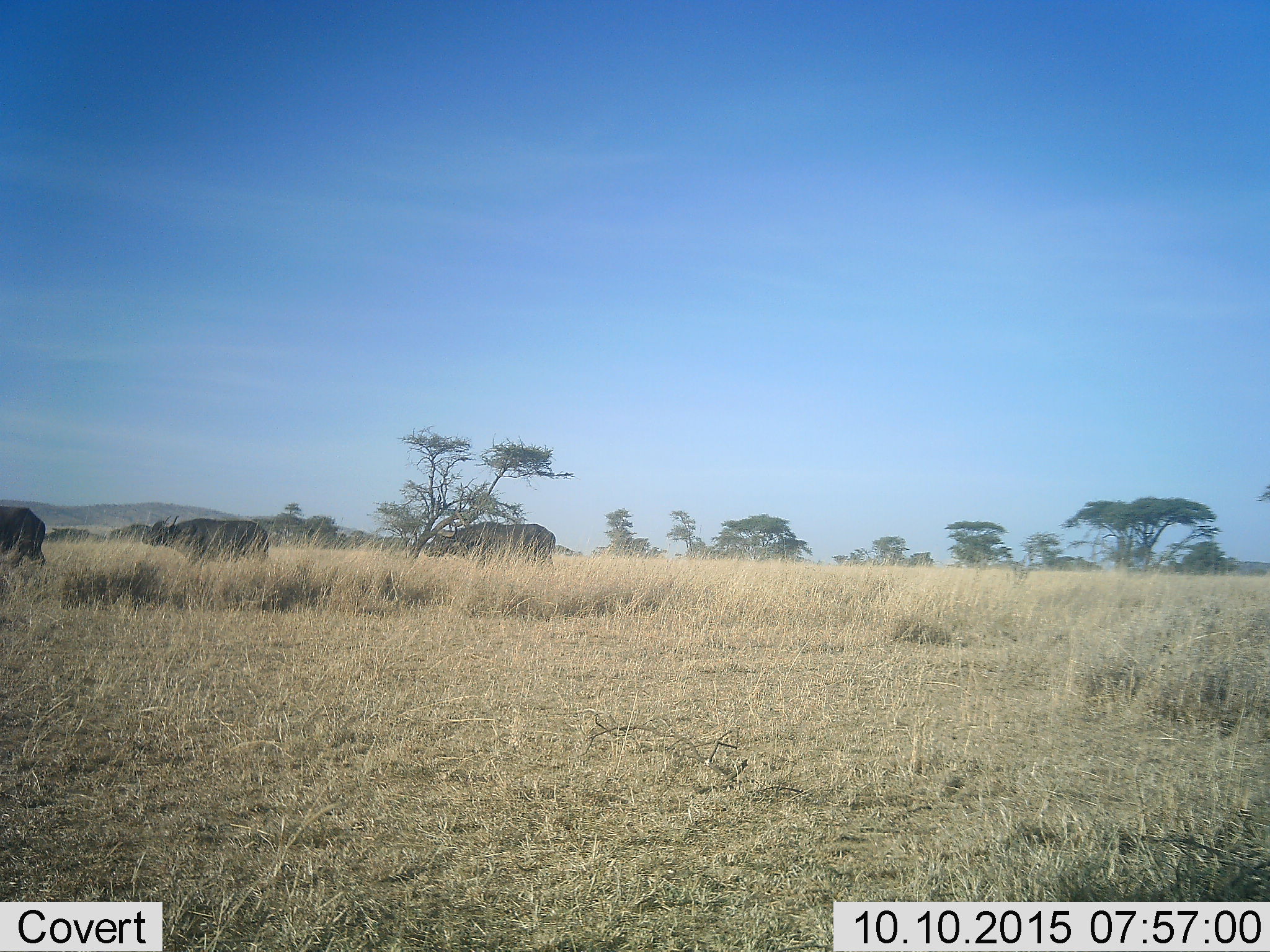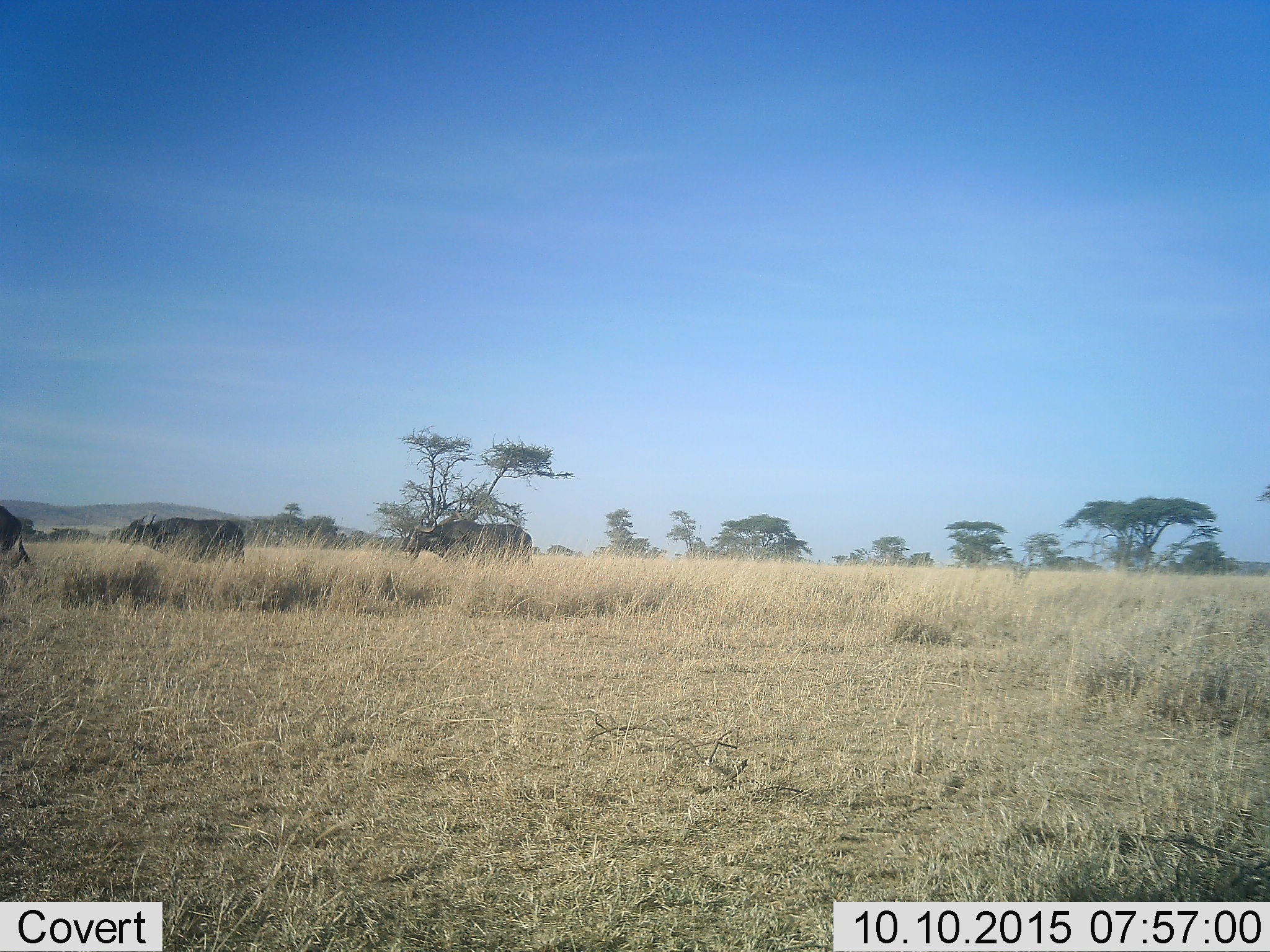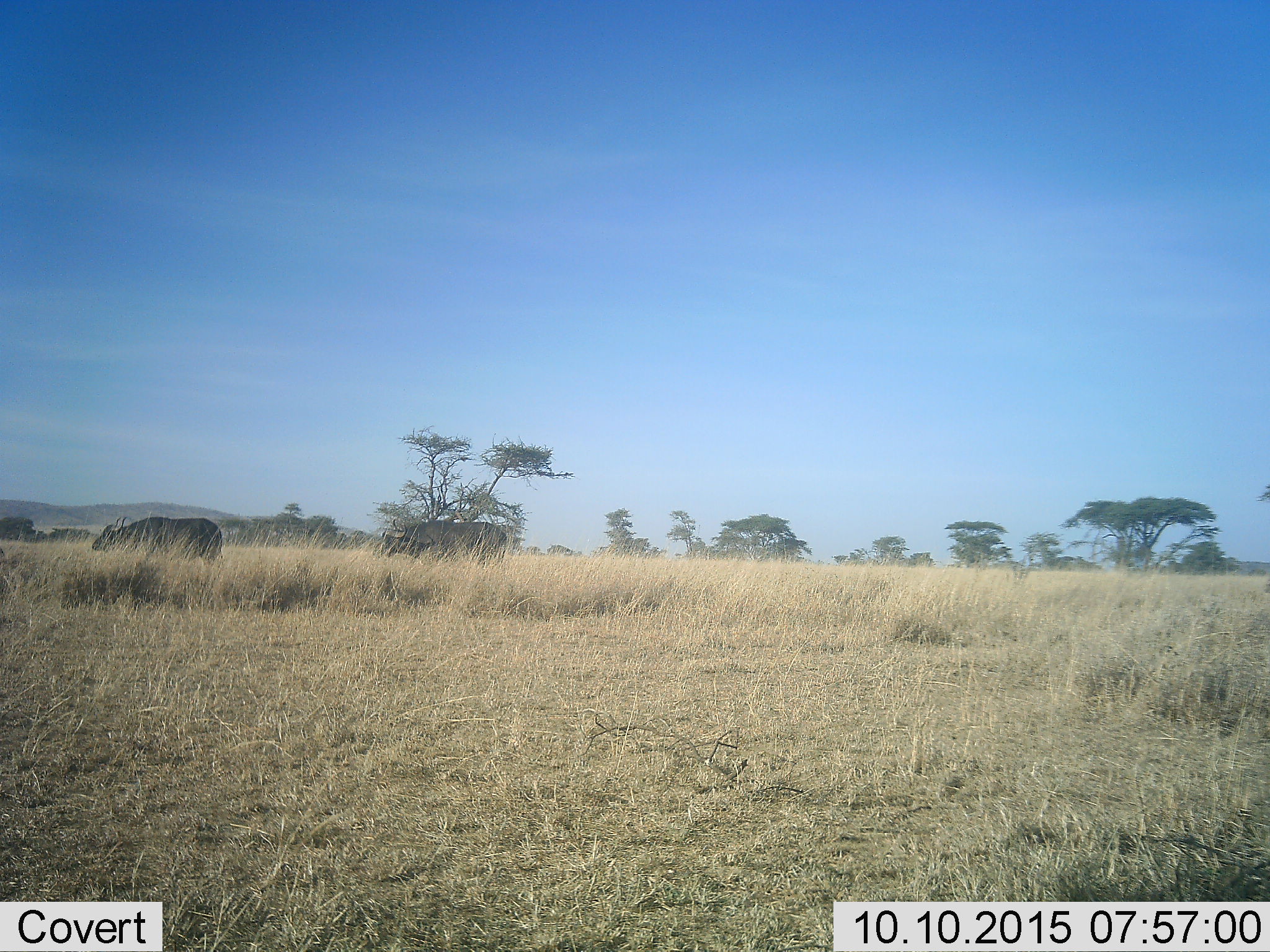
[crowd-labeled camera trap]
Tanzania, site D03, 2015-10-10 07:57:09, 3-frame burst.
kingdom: Animalia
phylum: Chordata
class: Mammalia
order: Artiodactyla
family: Bovidae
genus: Syncerus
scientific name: Syncerus caffer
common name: cape buffalo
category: buffalo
Buffalo (cape buffalo) (Syncerus caffer), count 3. Behavior (volunteer vote fractions): standing 0%, resting 0%, moving 100%, interacting 0%. Young present (vote fraction): 0%. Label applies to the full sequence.